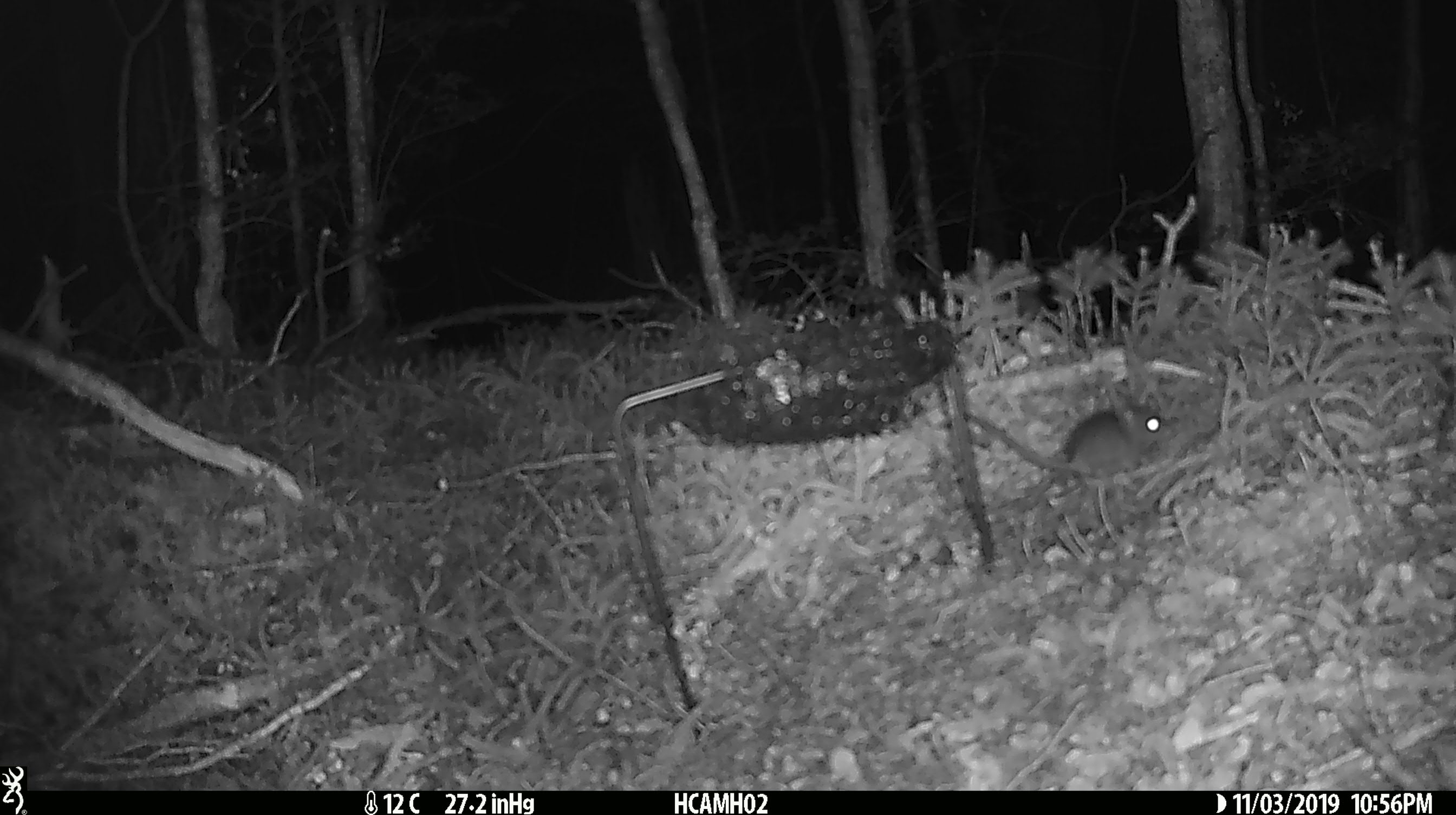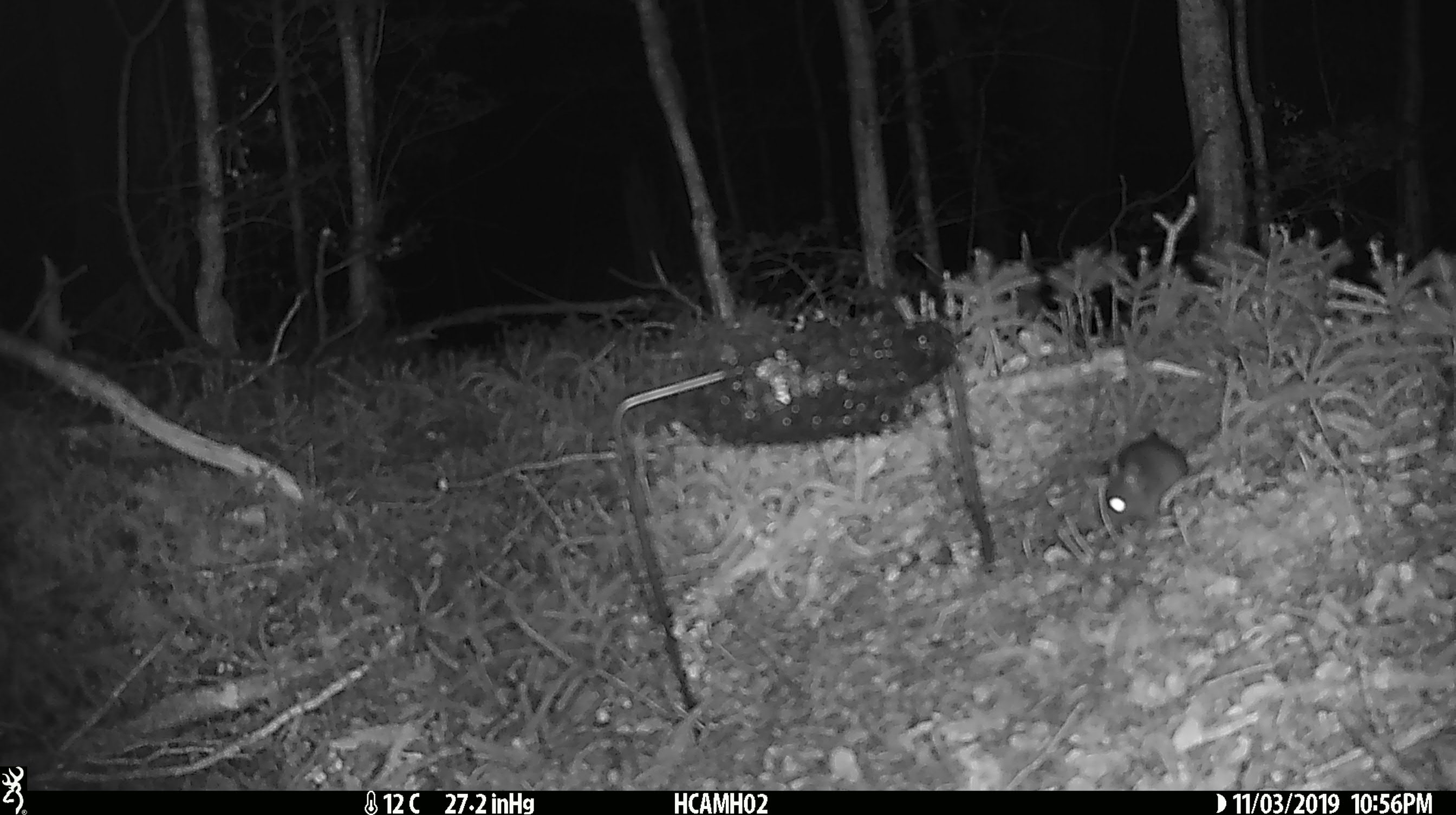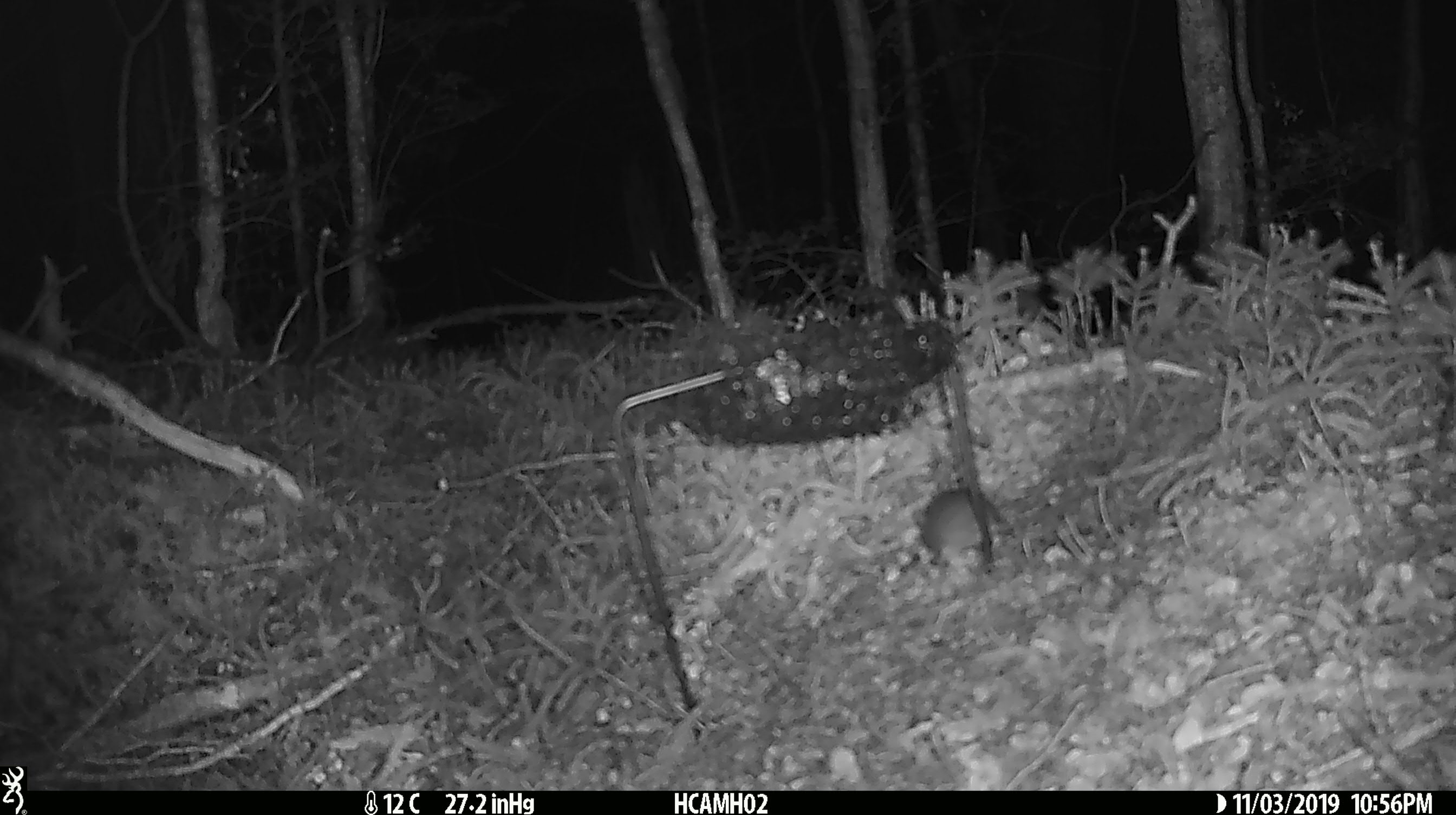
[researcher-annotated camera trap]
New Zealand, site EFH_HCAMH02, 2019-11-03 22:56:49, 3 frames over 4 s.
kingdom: Animalia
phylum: Chordata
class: Mammalia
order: Rodentia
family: Muridae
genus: Mus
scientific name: Mus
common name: mouse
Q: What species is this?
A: Mouse (Mus).